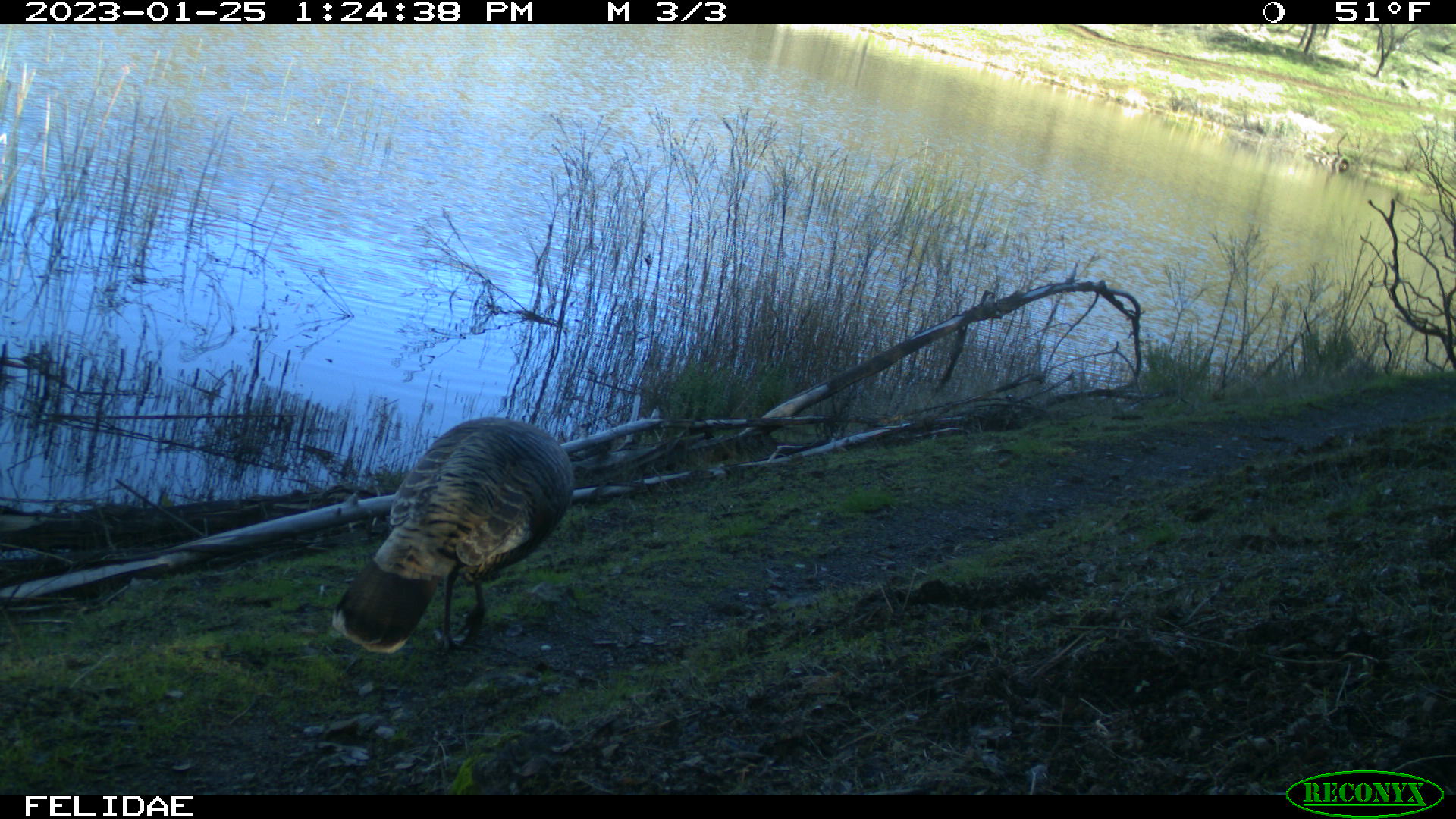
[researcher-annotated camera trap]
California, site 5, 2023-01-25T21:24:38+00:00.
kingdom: Animalia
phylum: Chordata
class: Aves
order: Galliformes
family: Phasianidae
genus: Meleagris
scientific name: Meleagris gallopavo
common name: turkey